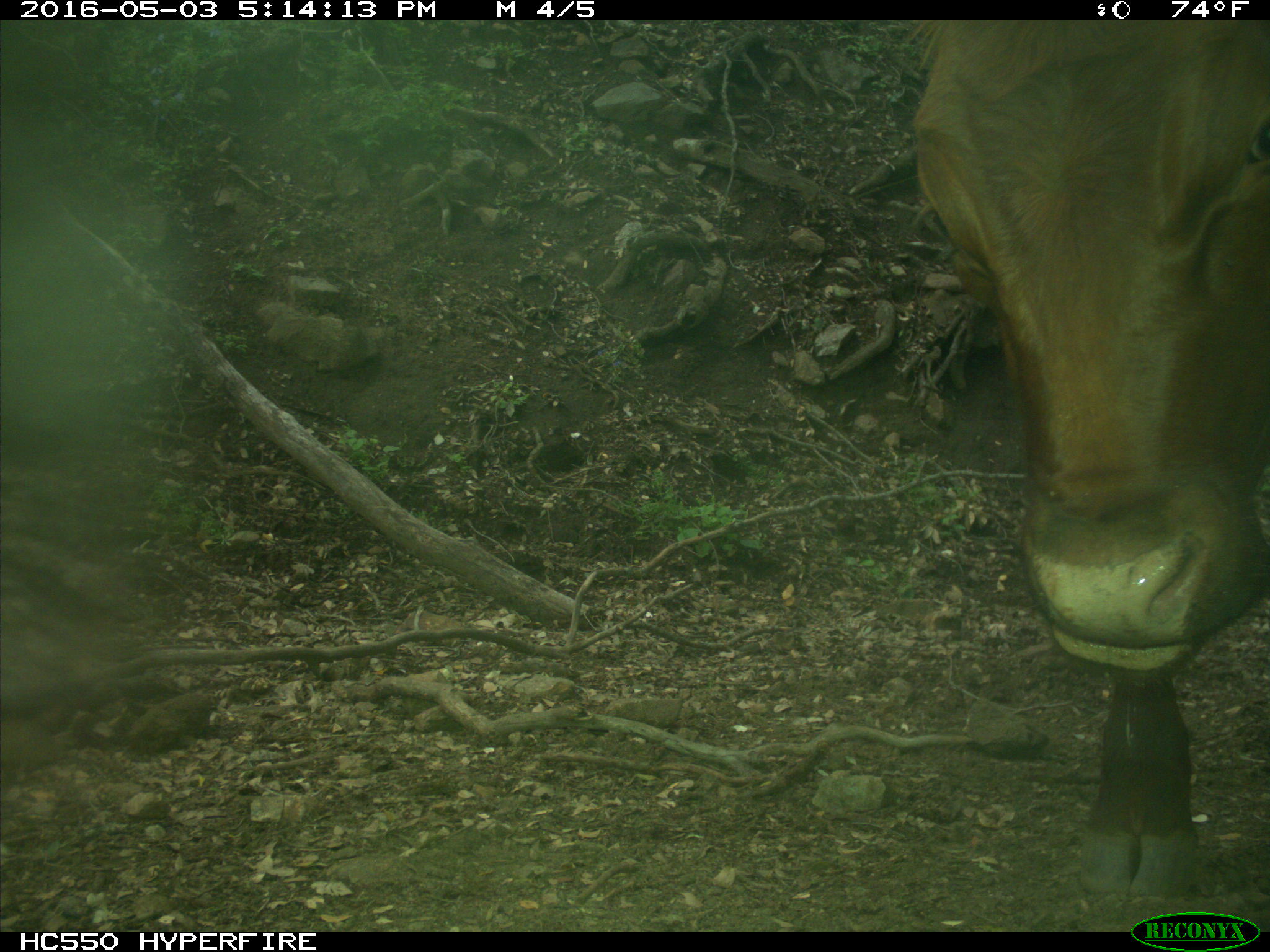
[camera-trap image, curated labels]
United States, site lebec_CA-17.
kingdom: Animalia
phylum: Chordata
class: Mammalia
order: Artiodactyla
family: Bovidae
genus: Bos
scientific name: Bos taurus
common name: domestic cow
Bos taurus (domestic cow).